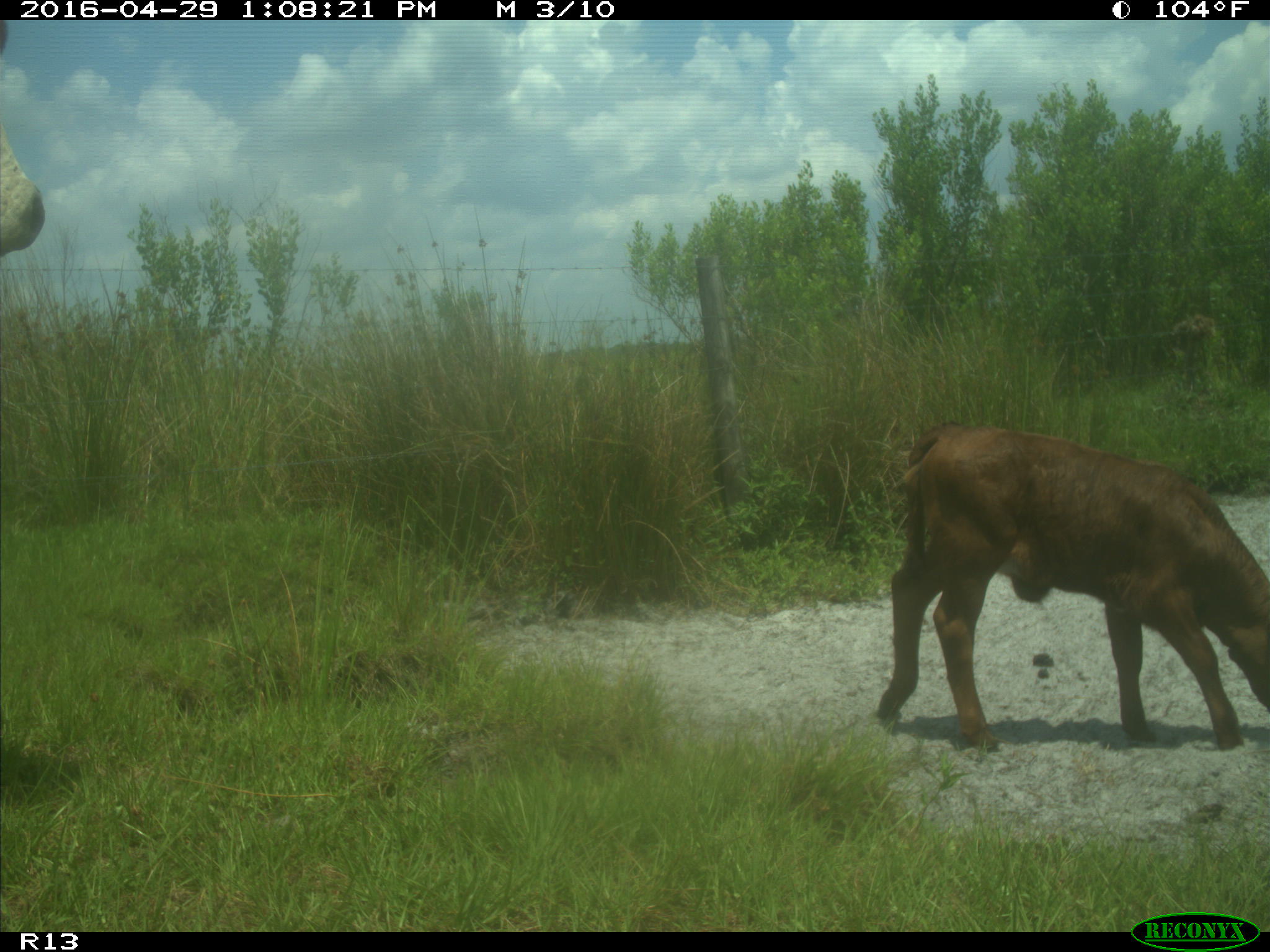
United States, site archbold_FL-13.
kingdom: Animalia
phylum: Chordata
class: Mammalia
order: Artiodactyla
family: Bovidae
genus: Bos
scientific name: Bos taurus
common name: domestic cow